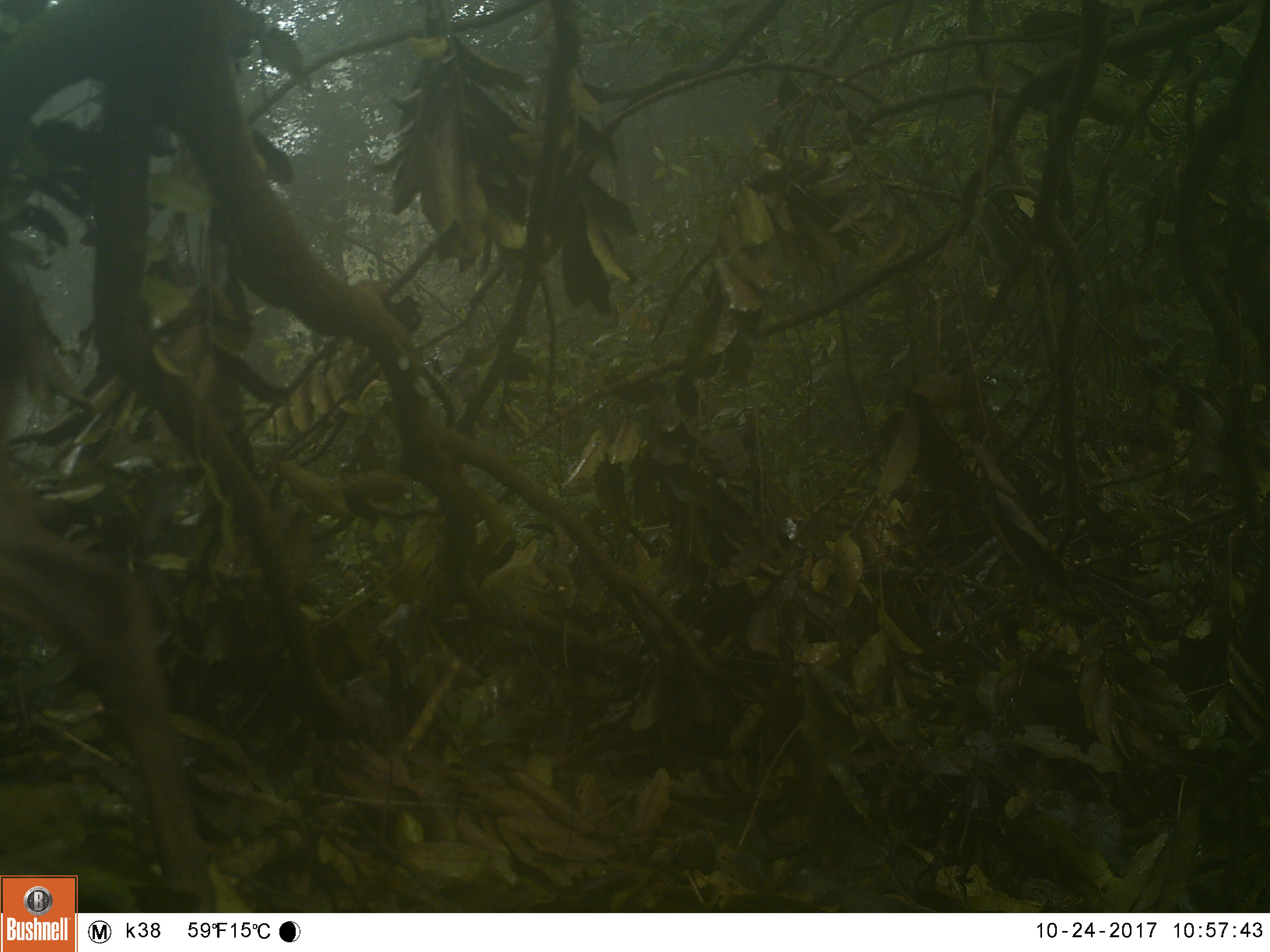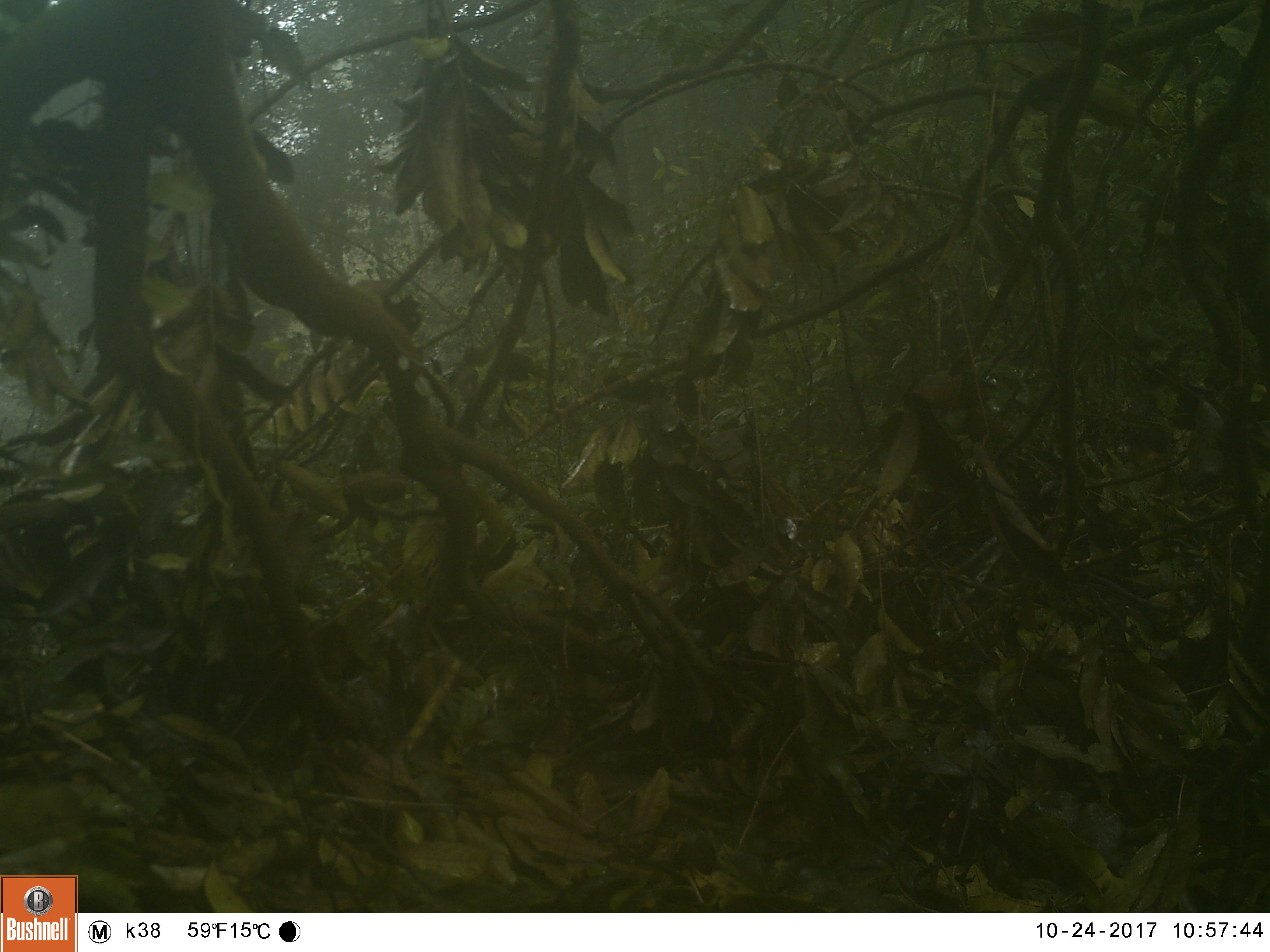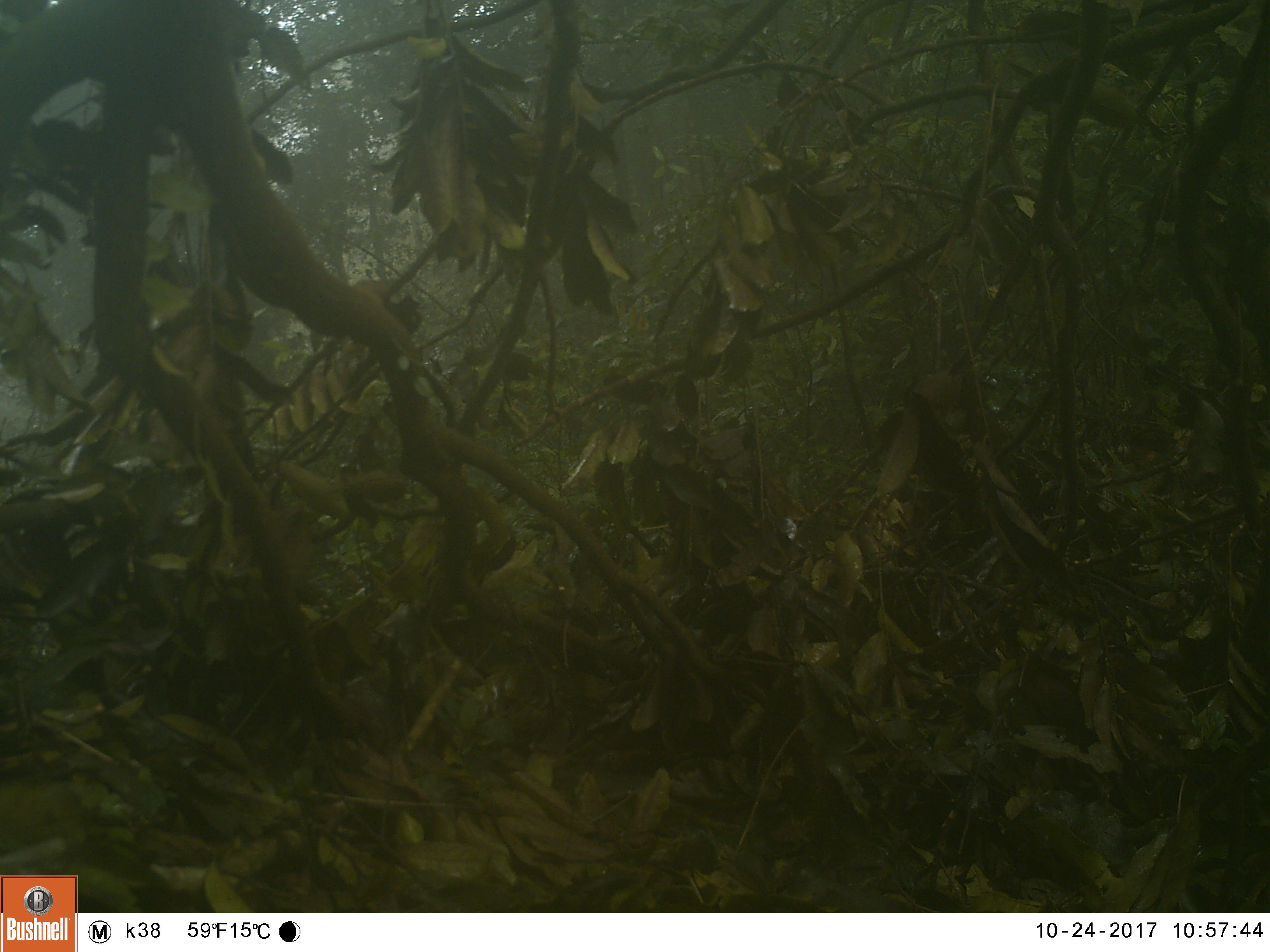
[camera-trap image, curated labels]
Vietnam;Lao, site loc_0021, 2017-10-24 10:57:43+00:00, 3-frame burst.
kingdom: Animalia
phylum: Chordata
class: Mammalia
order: Artiodactyla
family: Cervidae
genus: Muntiacus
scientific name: Muntiacus vuquangensis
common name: large-antlered muntjac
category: large antlered muntjac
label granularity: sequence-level